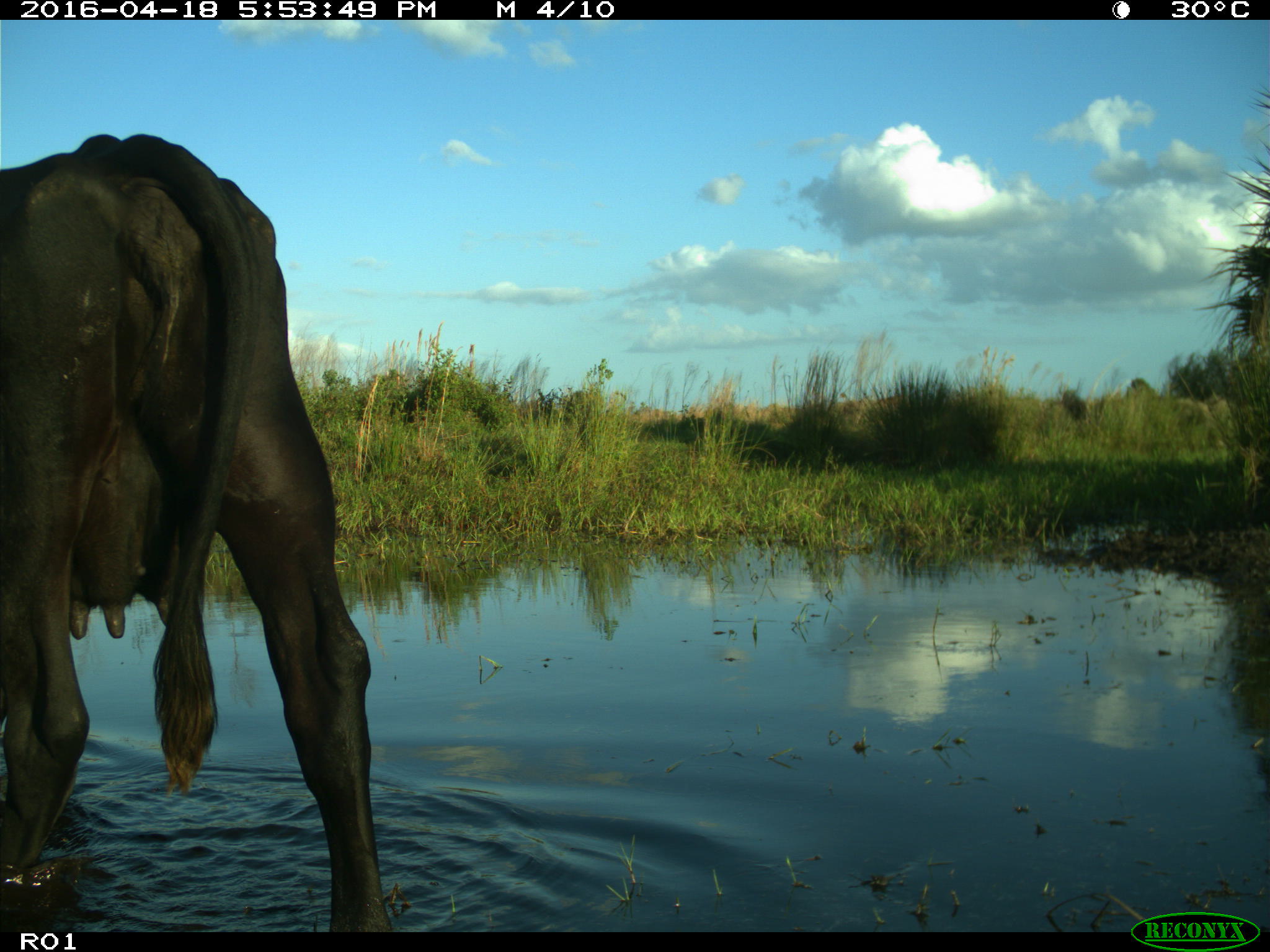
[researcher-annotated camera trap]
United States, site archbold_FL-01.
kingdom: Animalia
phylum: Chordata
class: Mammalia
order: Artiodactyla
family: Bovidae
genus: Bos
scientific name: Bos taurus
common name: domestic cow